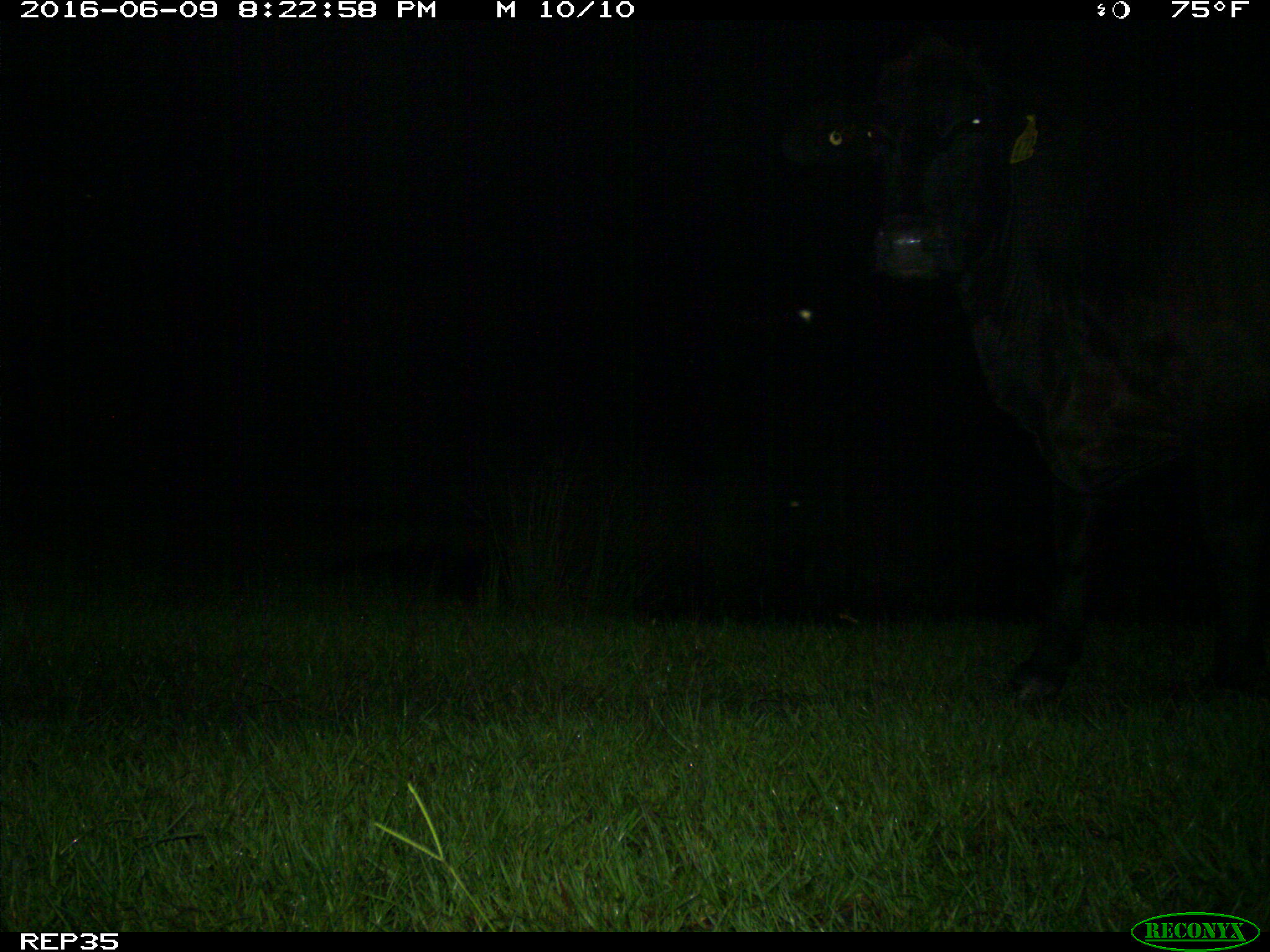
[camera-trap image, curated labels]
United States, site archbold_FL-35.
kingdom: Animalia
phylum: Chordata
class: Mammalia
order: Artiodactyla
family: Bovidae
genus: Bos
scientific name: Bos taurus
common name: domestic cow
Bos taurus (domestic cow).